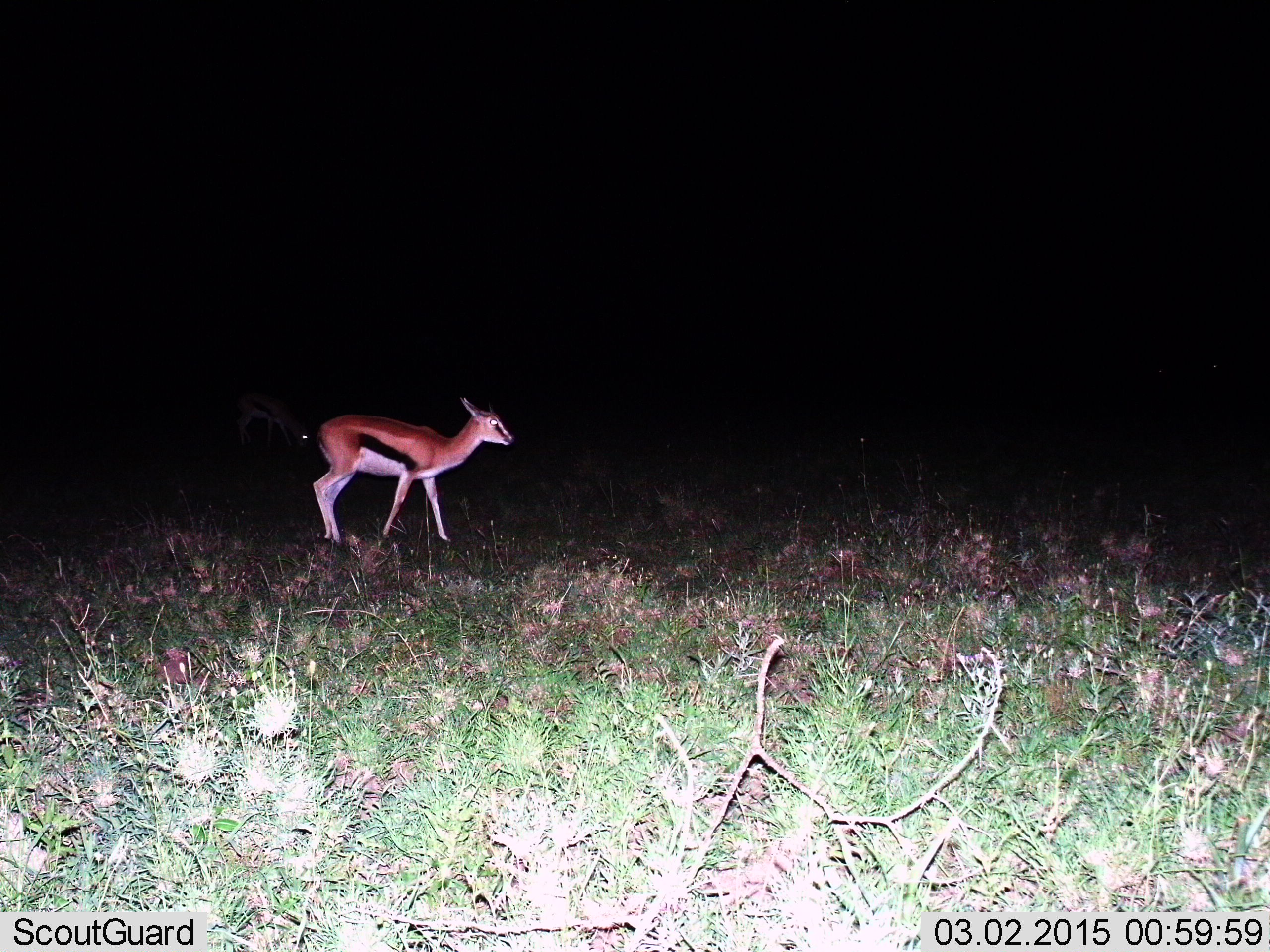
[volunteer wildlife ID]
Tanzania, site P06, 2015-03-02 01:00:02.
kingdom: Animalia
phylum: Chordata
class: Mammalia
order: Artiodactyla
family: Bovidae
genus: Eudorcas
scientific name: Eudorcas thomsonii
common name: thomson's gazelle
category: gazellethomsons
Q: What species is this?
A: Gazellethomsons (thomson's gazelle) (Eudorcas thomsonii).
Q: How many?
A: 1.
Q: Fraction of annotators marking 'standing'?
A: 36%.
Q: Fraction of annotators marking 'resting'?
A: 0%.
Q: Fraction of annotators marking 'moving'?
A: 73%.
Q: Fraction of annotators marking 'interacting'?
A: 0%.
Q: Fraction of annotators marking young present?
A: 9%.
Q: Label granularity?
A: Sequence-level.